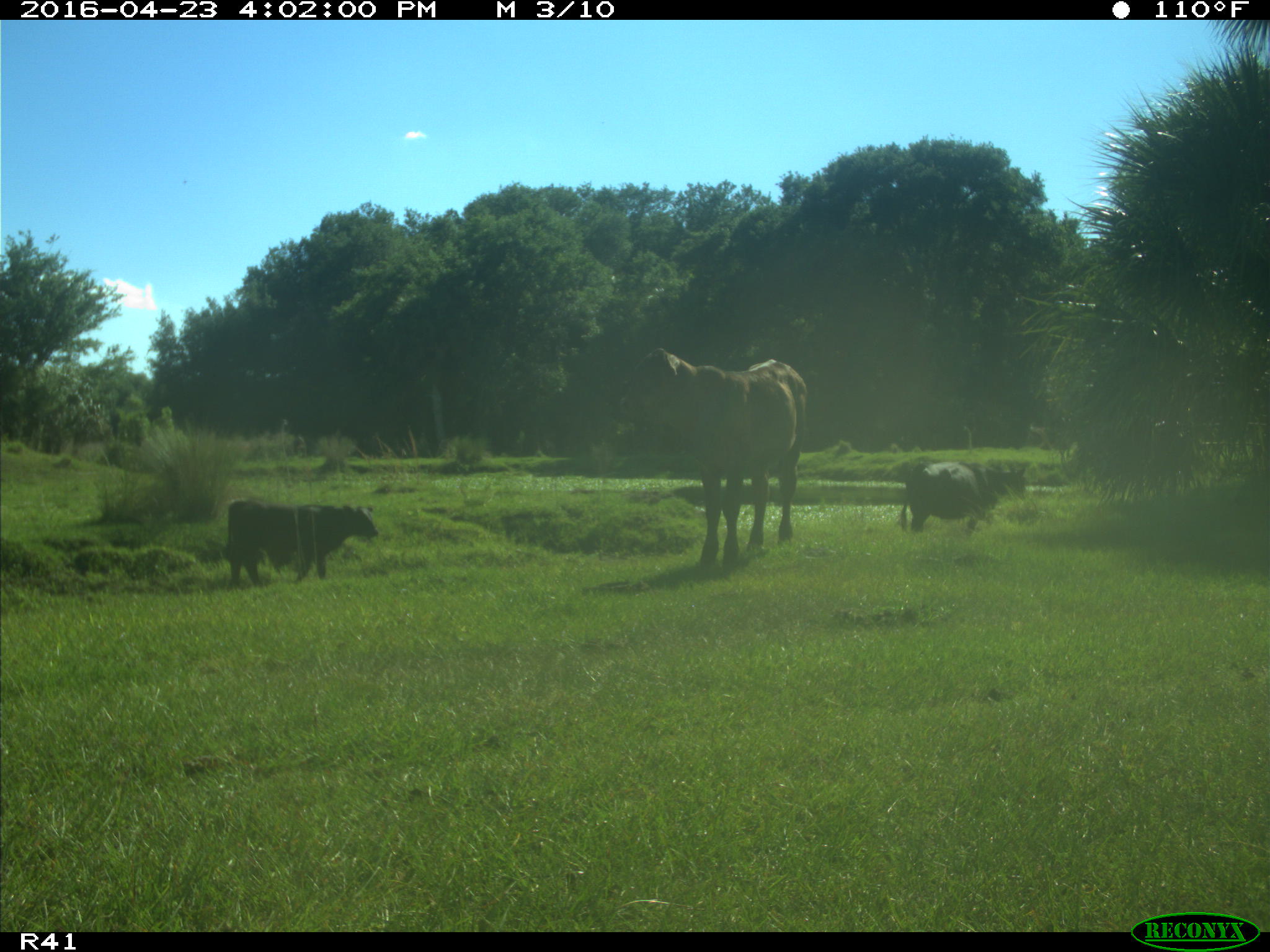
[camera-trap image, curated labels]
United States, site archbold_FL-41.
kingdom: Animalia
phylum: Chordata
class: Mammalia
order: Artiodactyla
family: Bovidae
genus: Bos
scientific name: Bos taurus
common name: domestic cow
Bos taurus (domestic cow).